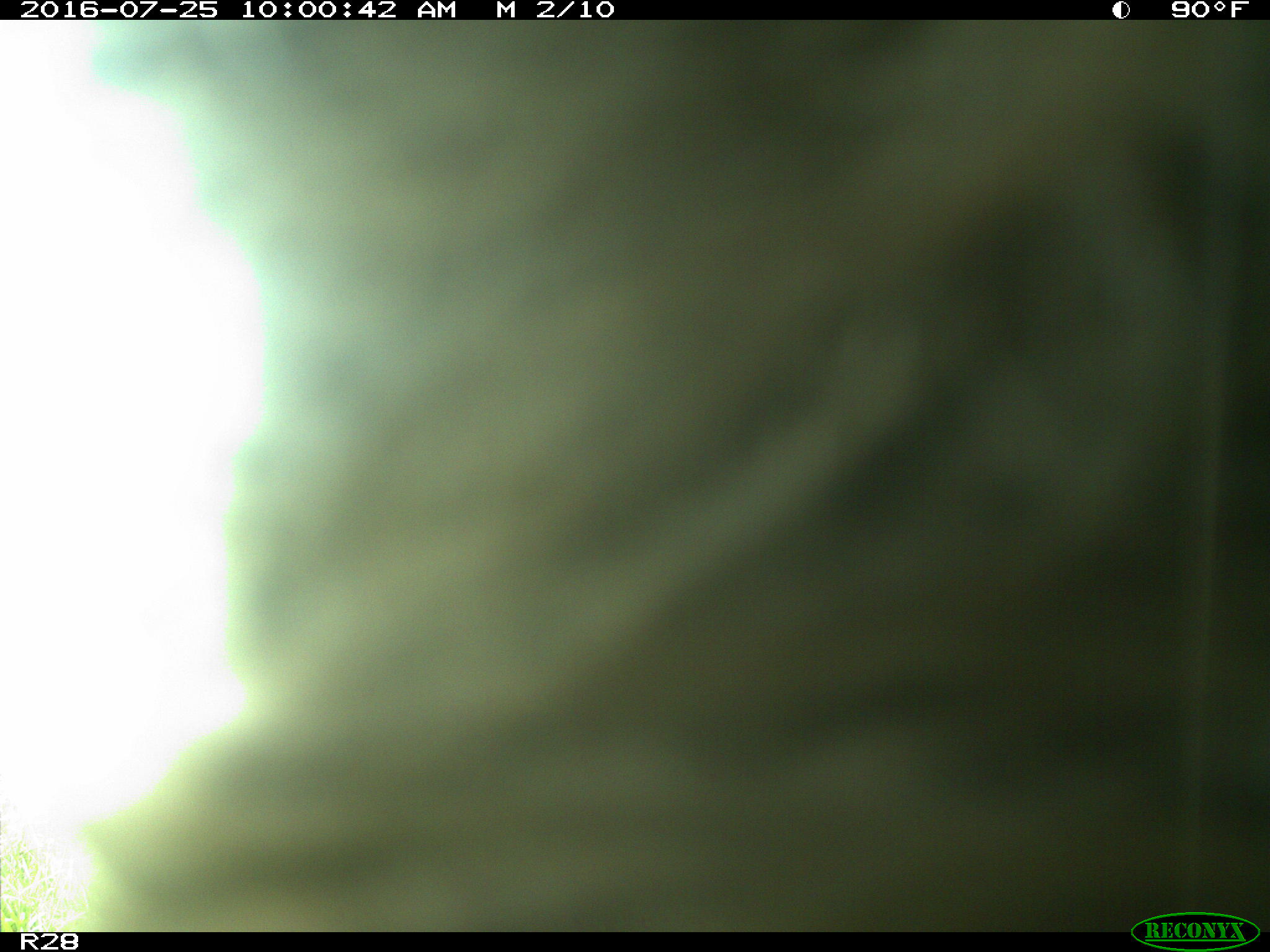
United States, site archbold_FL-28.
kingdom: Animalia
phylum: Chordata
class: Mammalia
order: Artiodactyla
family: Bovidae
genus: Bos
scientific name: Bos taurus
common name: domestic cow